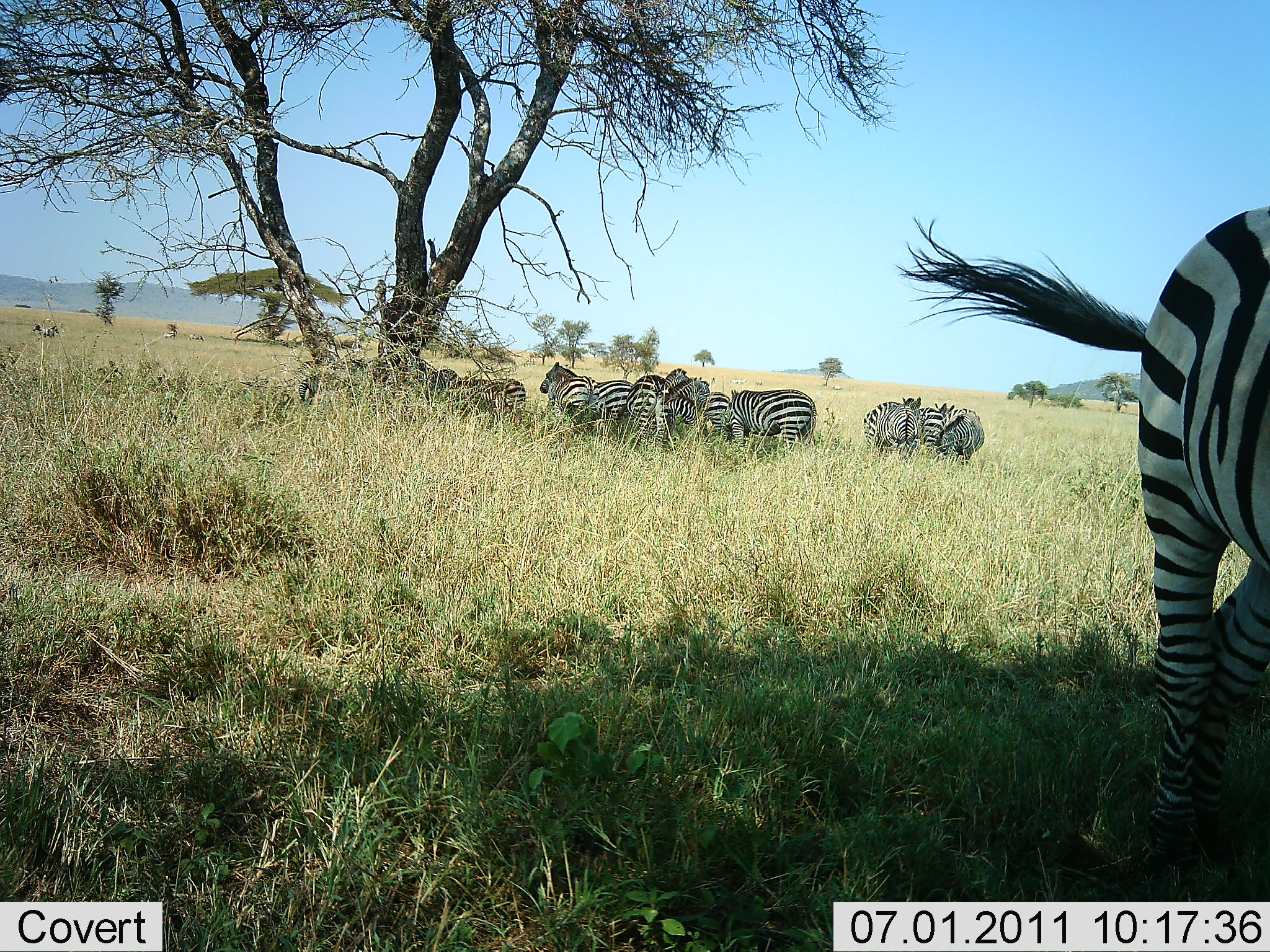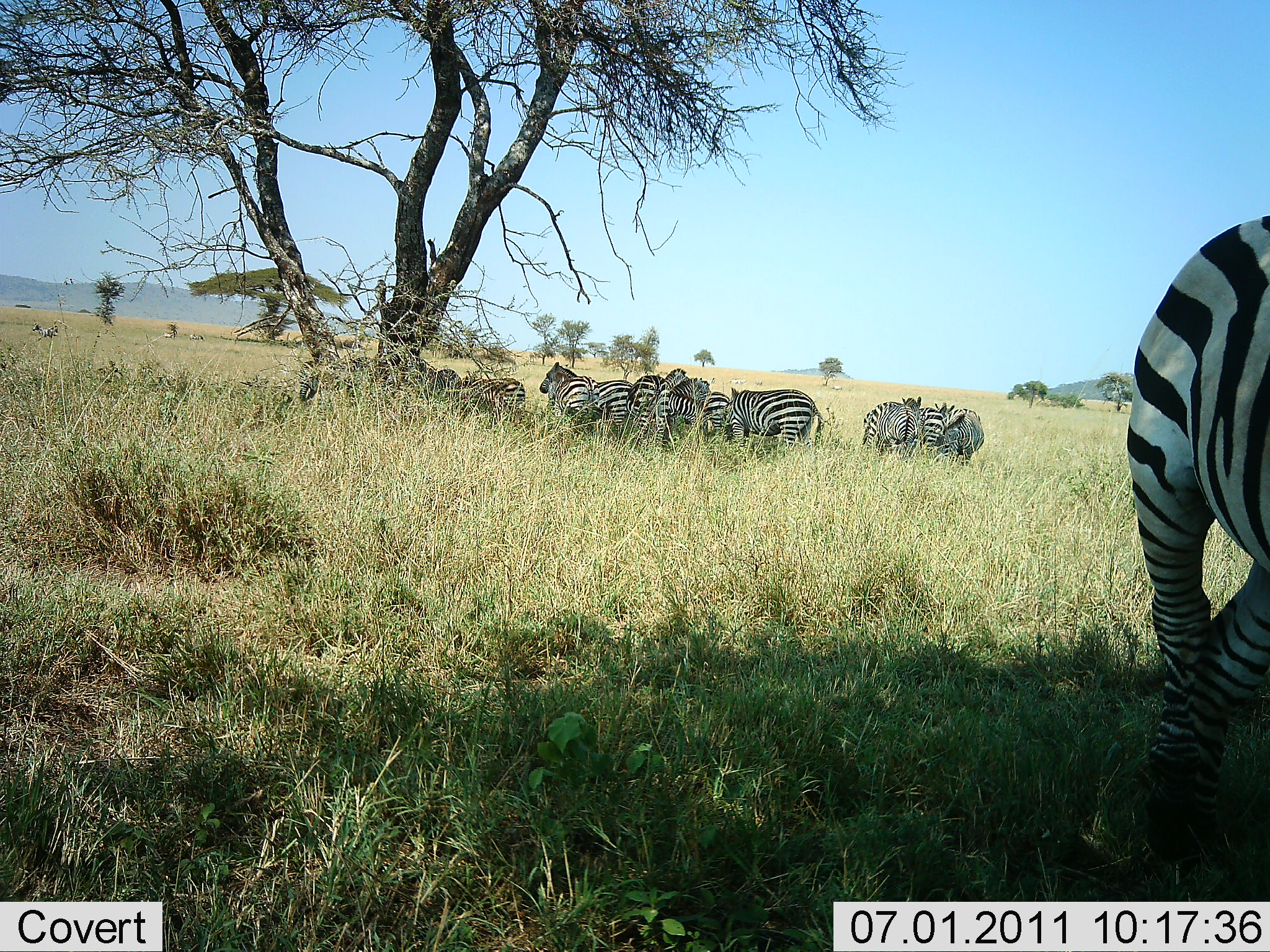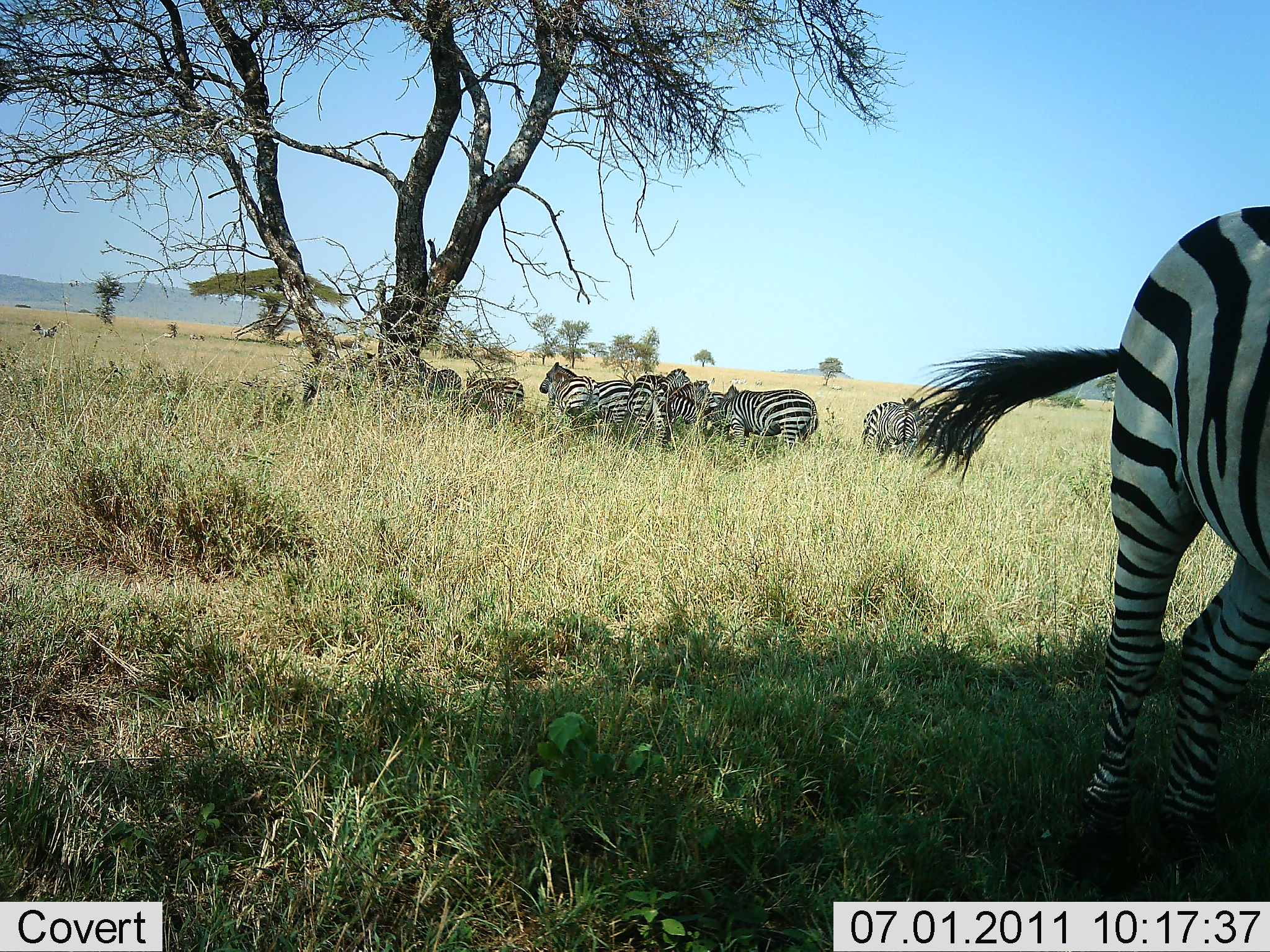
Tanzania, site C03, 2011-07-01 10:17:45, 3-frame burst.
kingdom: Animalia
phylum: Chordata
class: Mammalia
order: Perissodactyla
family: Equidae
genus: Equus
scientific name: Equus quagga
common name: plains zebra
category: zebra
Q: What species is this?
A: Zebra (plains zebra) (Equus quagga).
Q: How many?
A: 11-50.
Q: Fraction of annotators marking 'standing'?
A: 92%.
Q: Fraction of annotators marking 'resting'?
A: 33%.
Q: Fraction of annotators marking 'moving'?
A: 8%.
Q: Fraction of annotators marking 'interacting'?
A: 17%.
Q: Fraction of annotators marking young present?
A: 8%.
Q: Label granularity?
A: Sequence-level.